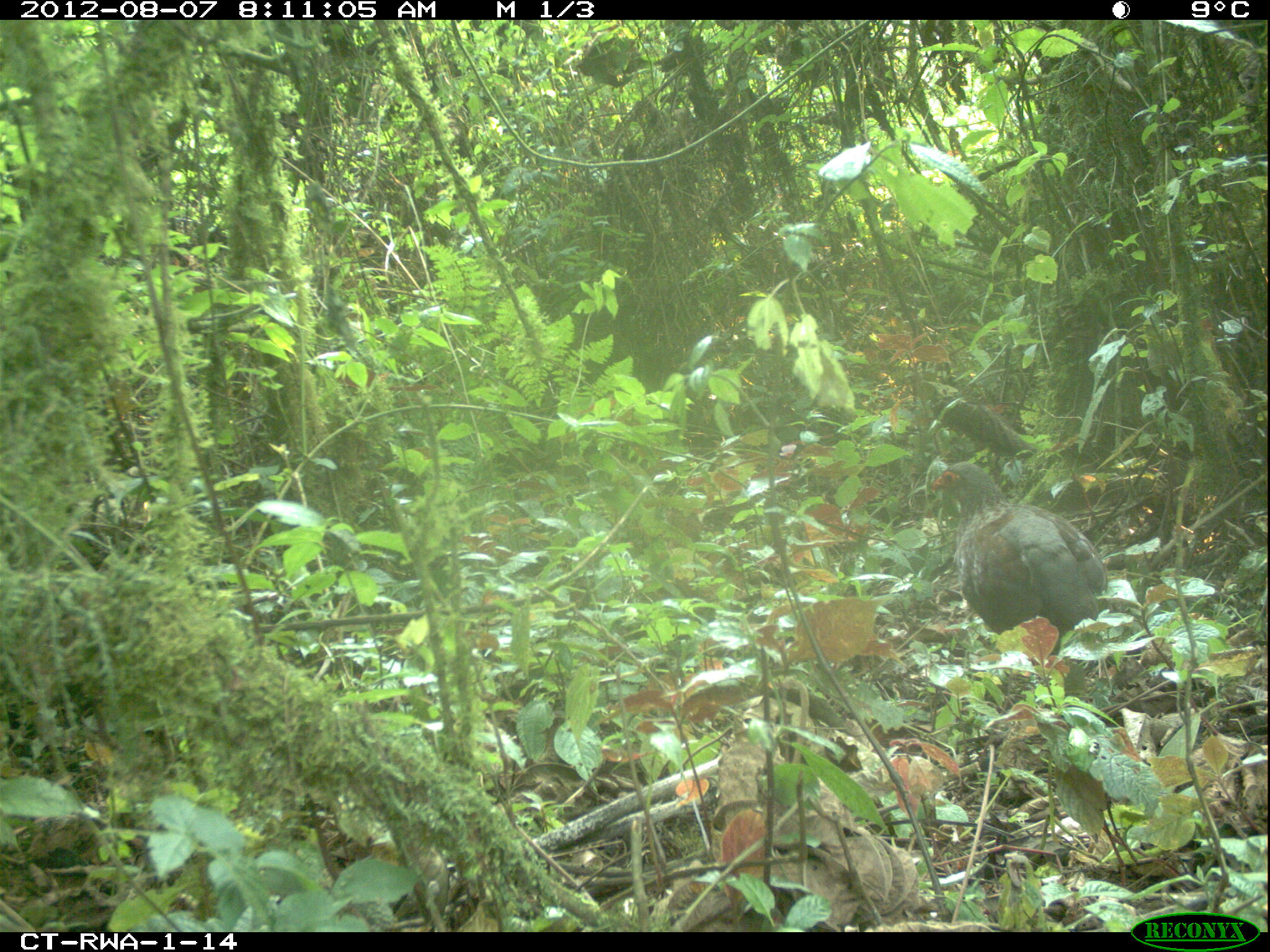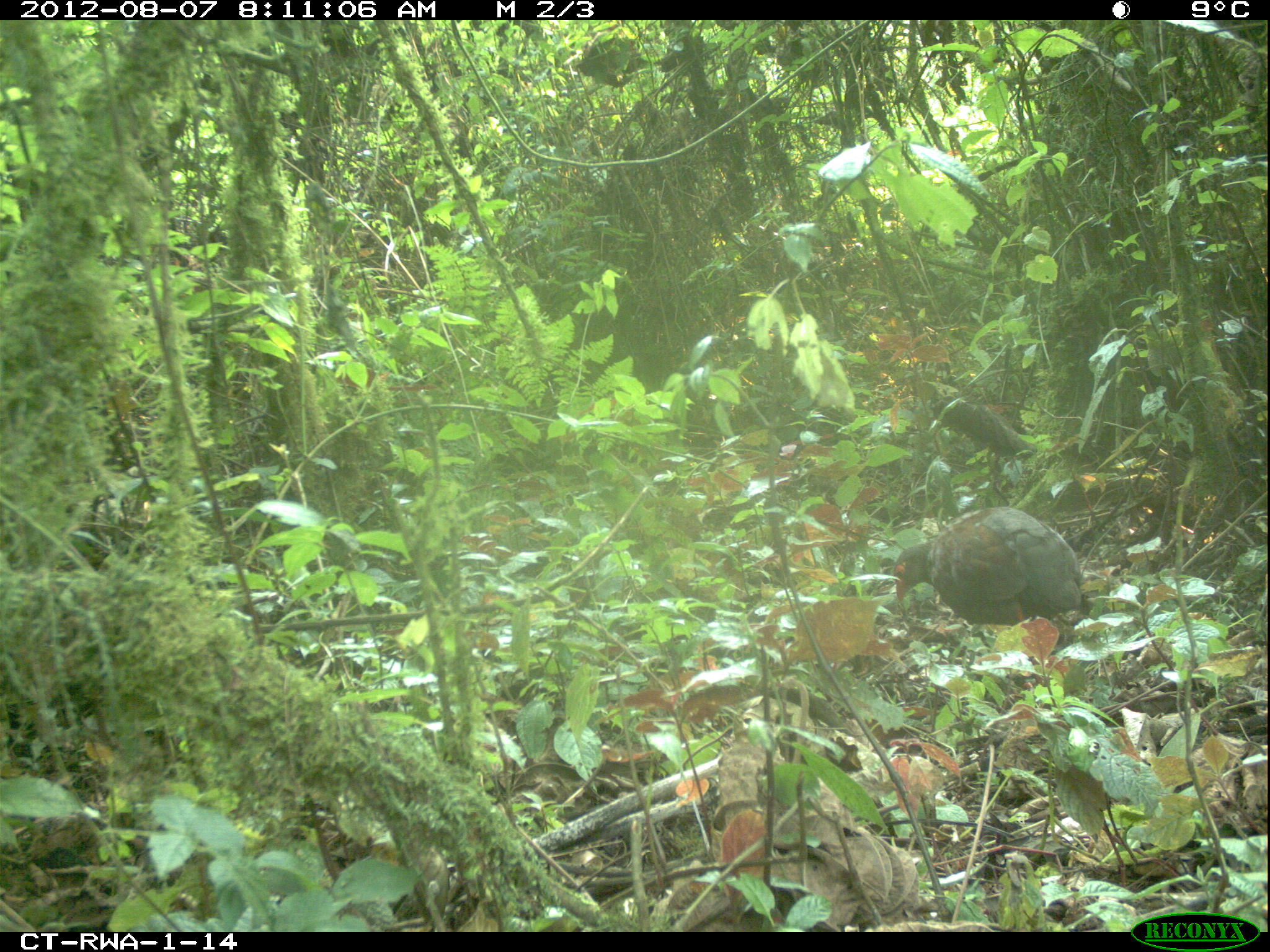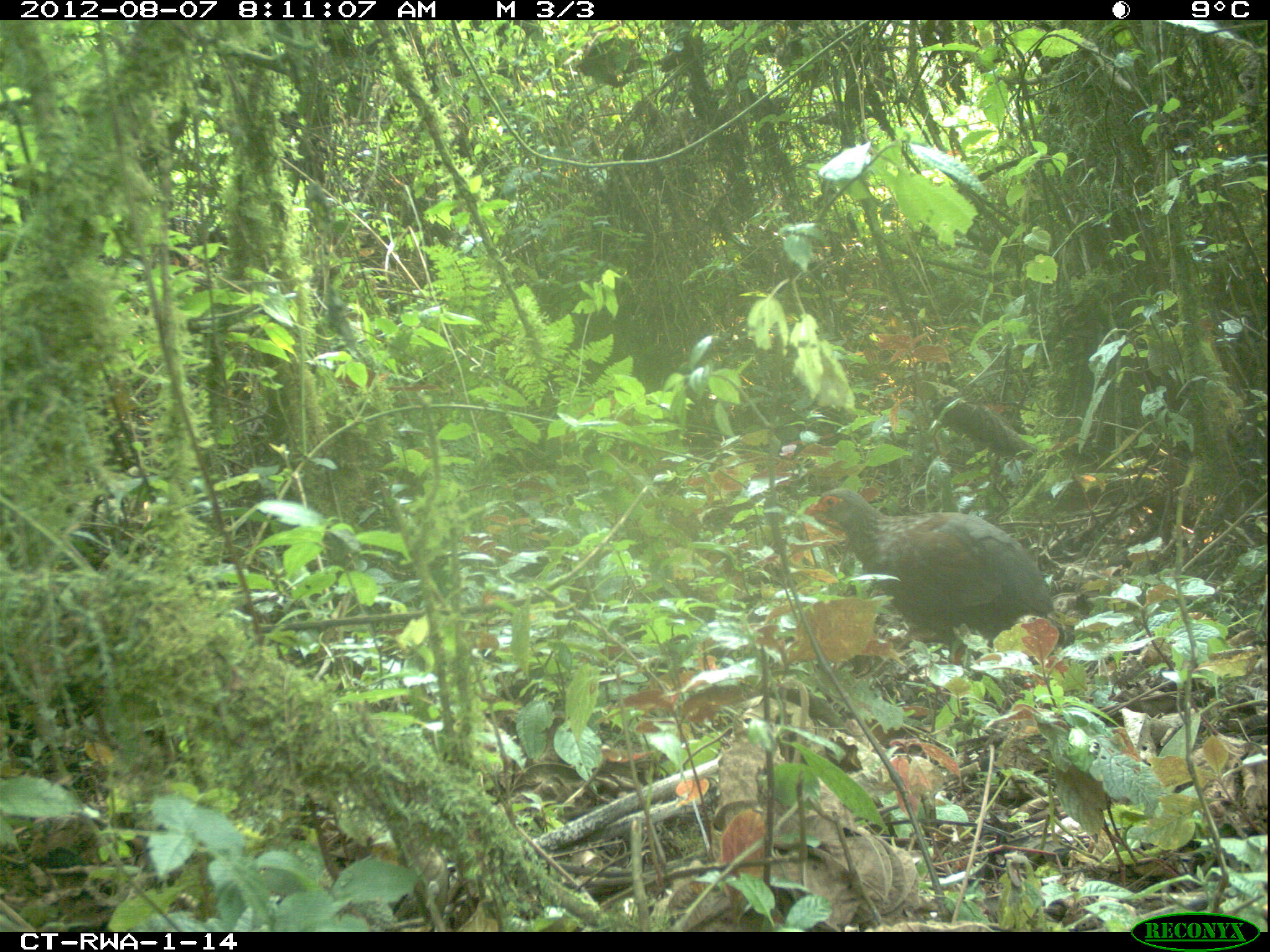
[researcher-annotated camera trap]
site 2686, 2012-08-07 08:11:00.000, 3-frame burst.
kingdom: Animalia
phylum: Chordata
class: Aves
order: Galliformes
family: Phasianidae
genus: Pternistis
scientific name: Pternistis nobilis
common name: handsome francolin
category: francolinus nobilis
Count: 1.